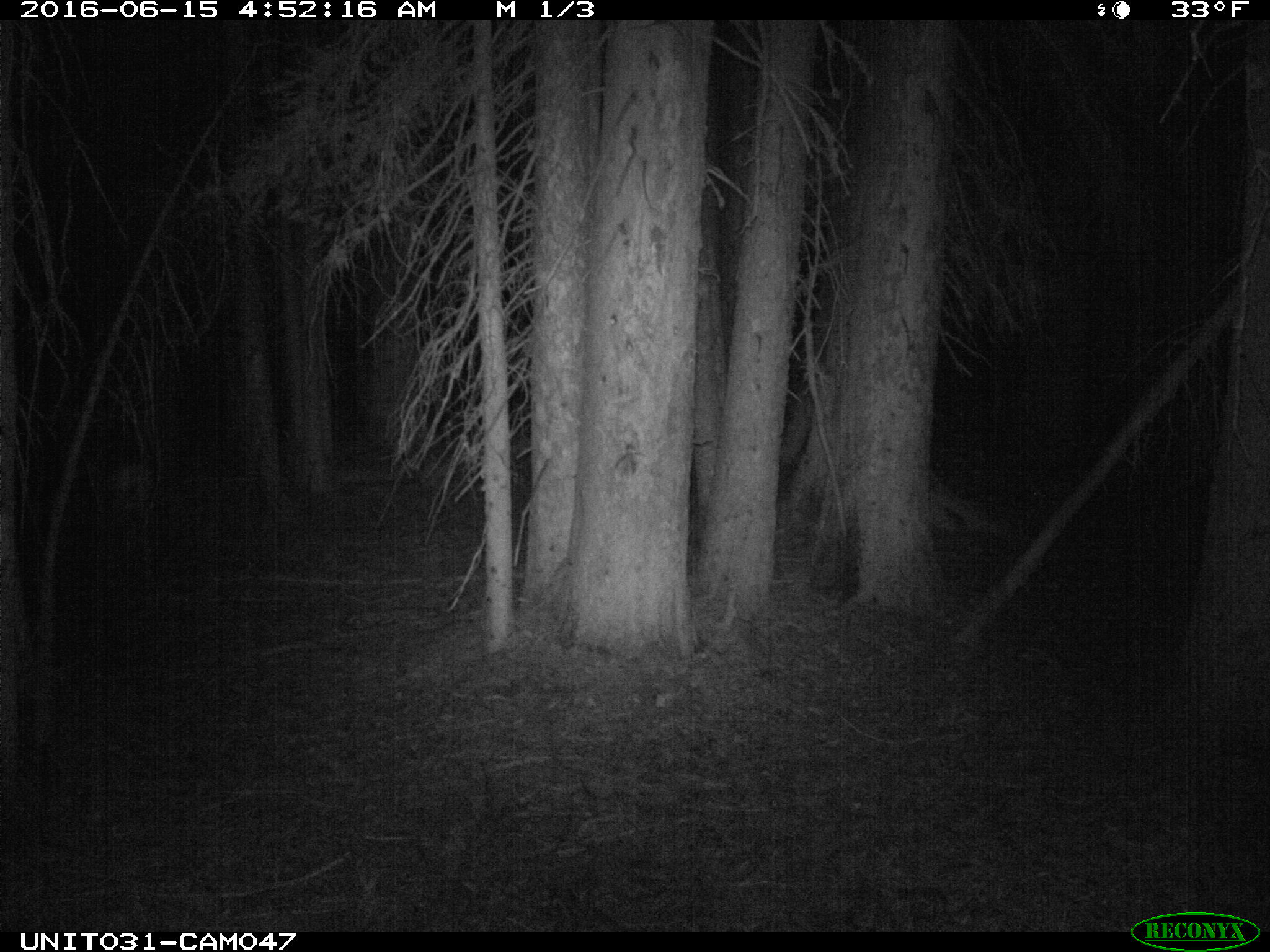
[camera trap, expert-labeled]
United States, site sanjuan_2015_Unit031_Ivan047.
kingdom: Animalia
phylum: Chordata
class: Mammalia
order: Artiodactyla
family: Cervidae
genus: Odocoileus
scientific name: Odocoileus hemionus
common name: mule deer